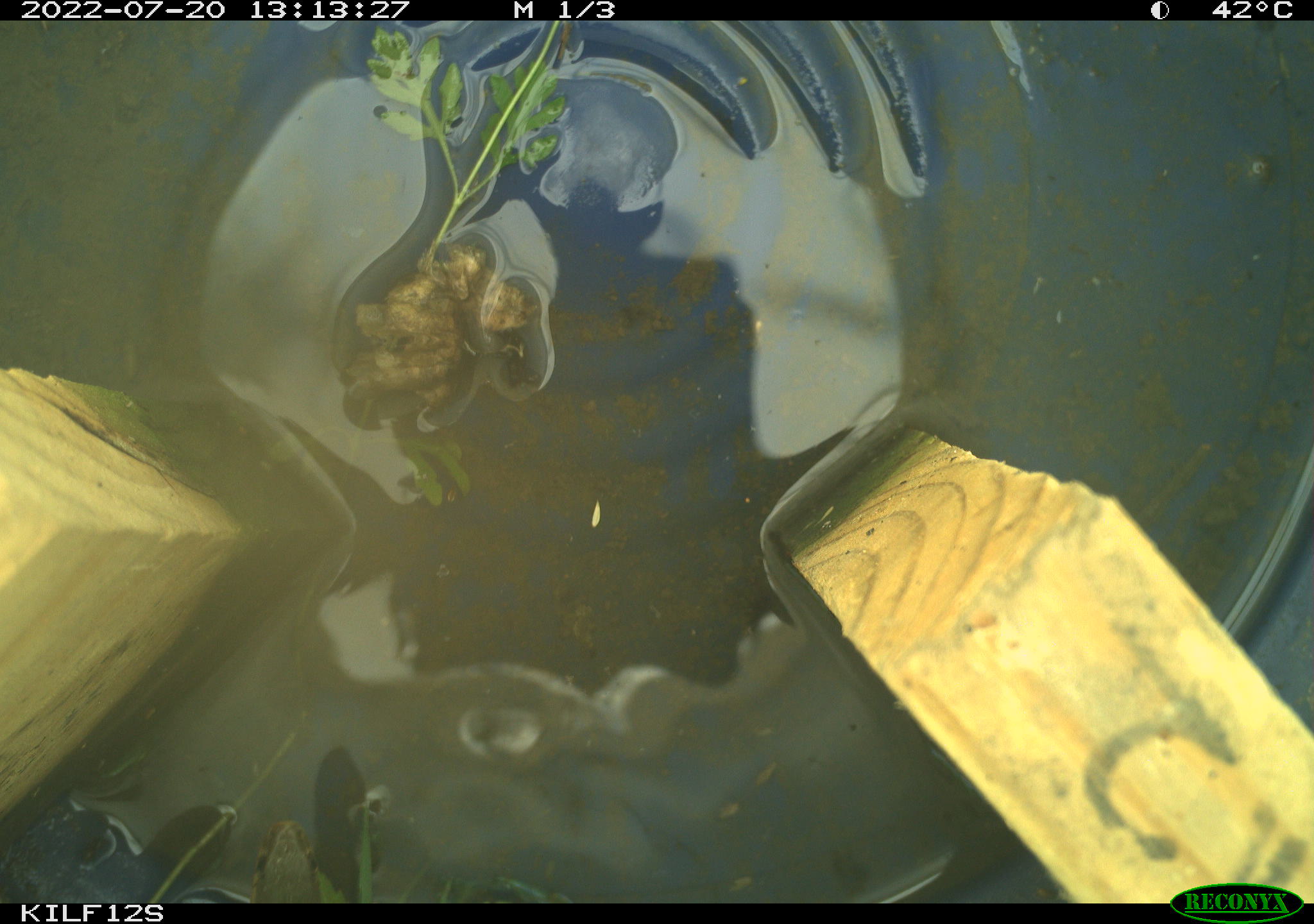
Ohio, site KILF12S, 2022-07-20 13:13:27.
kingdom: Animalia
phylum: Chordata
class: Reptilia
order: Squamata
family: Colubridae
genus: Thamnophis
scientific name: Thamnophis sirtalis sirtalis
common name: eastern gartersnake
Eastern gartersnake (Thamnophis sirtalis sirtalis).